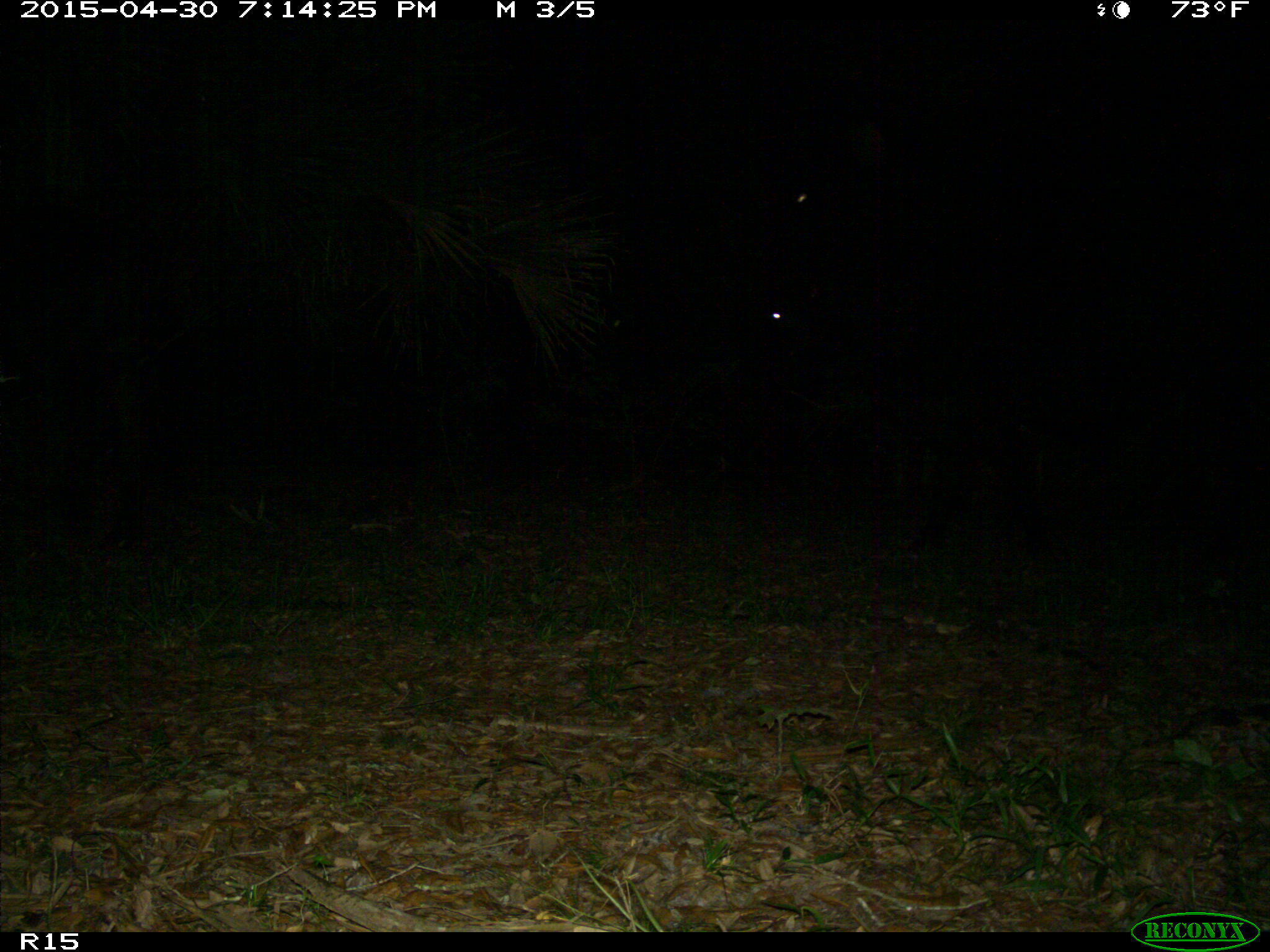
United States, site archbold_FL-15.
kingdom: Animalia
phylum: Chordata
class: Mammalia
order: Artiodactyla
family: Bovidae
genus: Bos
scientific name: Bos taurus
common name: domestic cow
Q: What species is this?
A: Bos taurus (domestic cow).